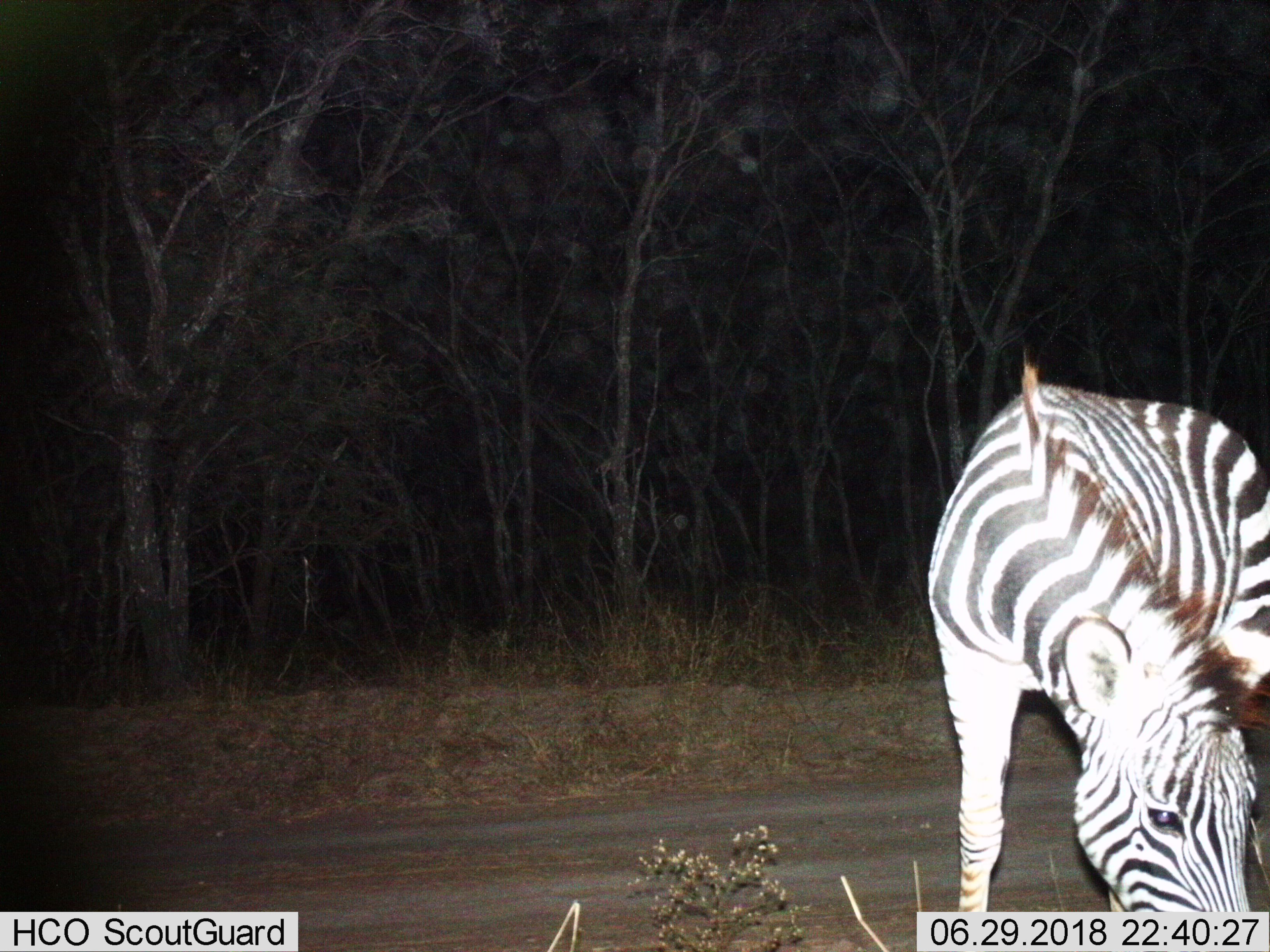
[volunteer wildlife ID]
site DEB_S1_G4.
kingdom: Animalia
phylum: Chordata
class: Mammalia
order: Perissodactyla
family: Equidae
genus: Equus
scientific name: Equus quagga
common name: plains zebra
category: zebraplains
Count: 1.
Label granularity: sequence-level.